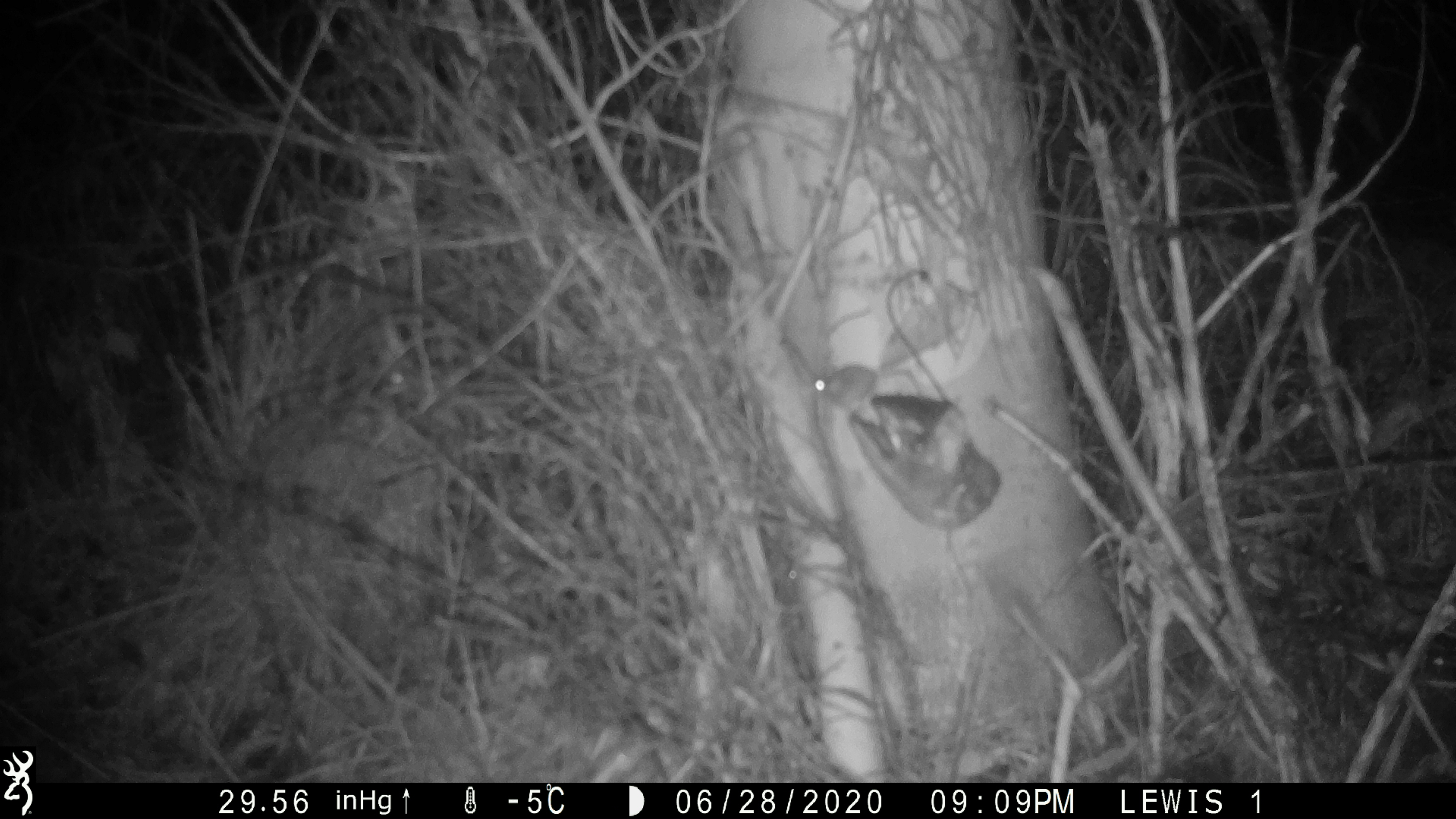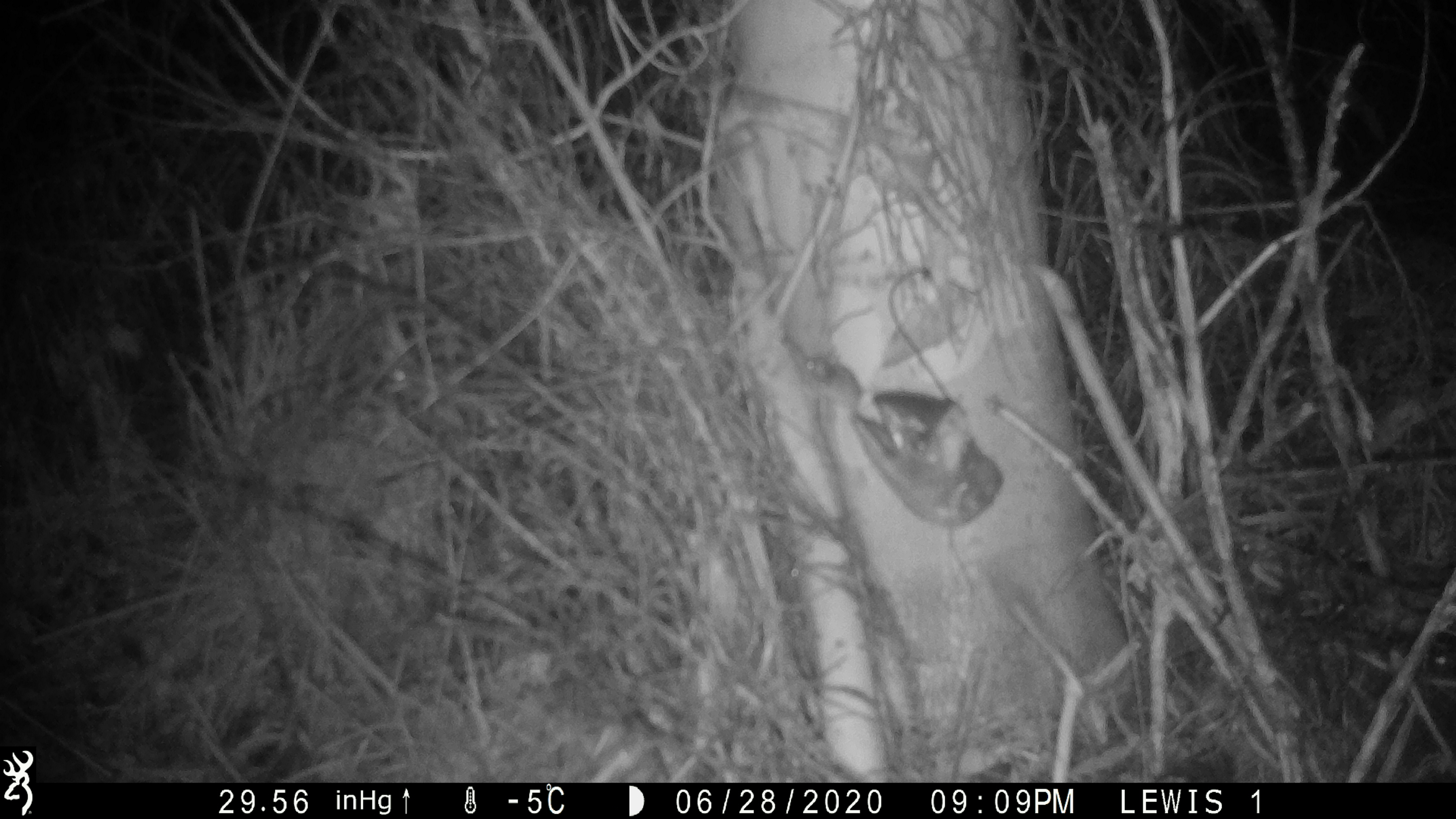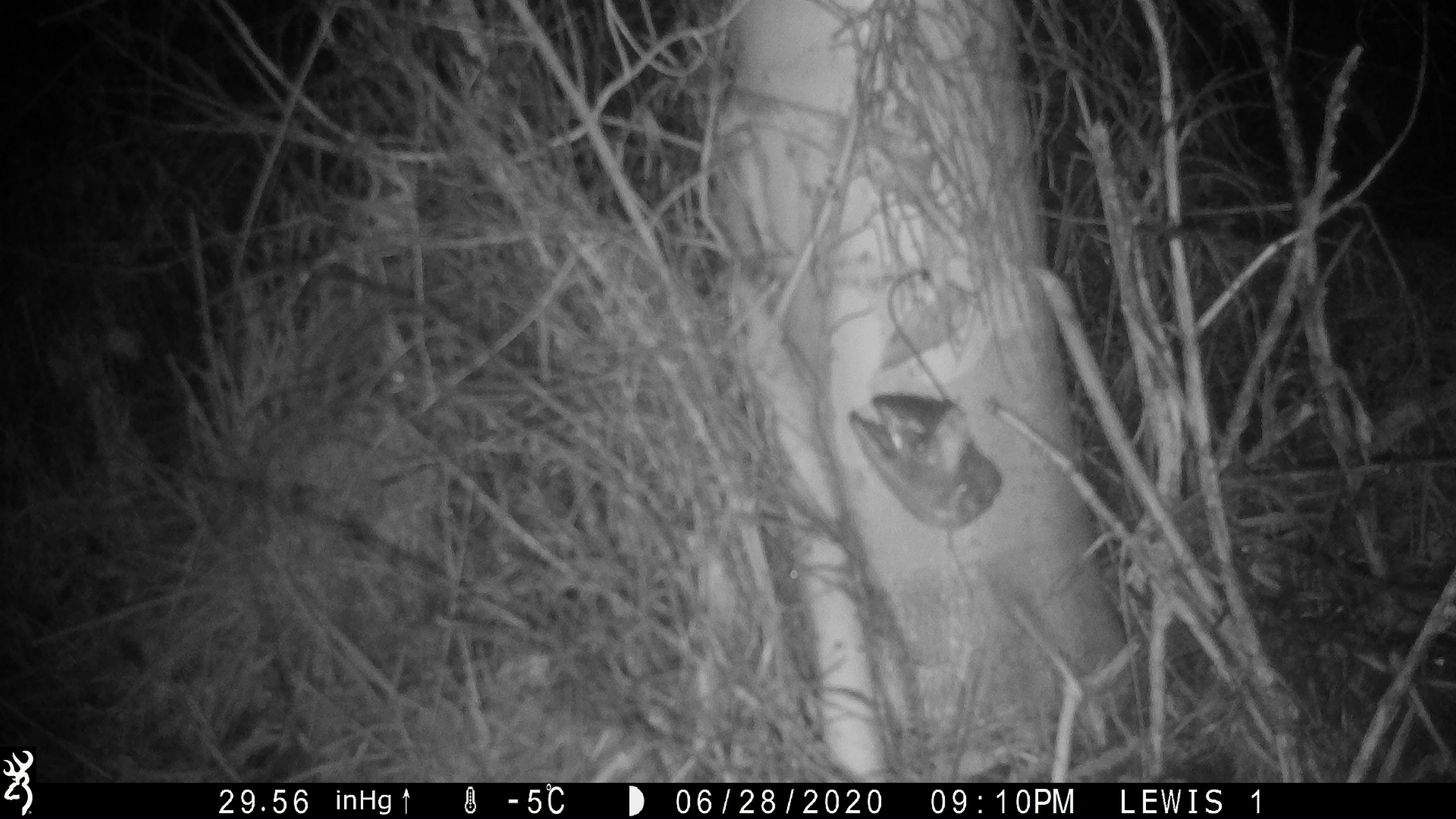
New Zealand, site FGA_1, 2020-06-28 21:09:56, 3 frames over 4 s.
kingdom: Animalia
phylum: Chordata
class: Mammalia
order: Rodentia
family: Muridae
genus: Mus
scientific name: Mus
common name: mouse